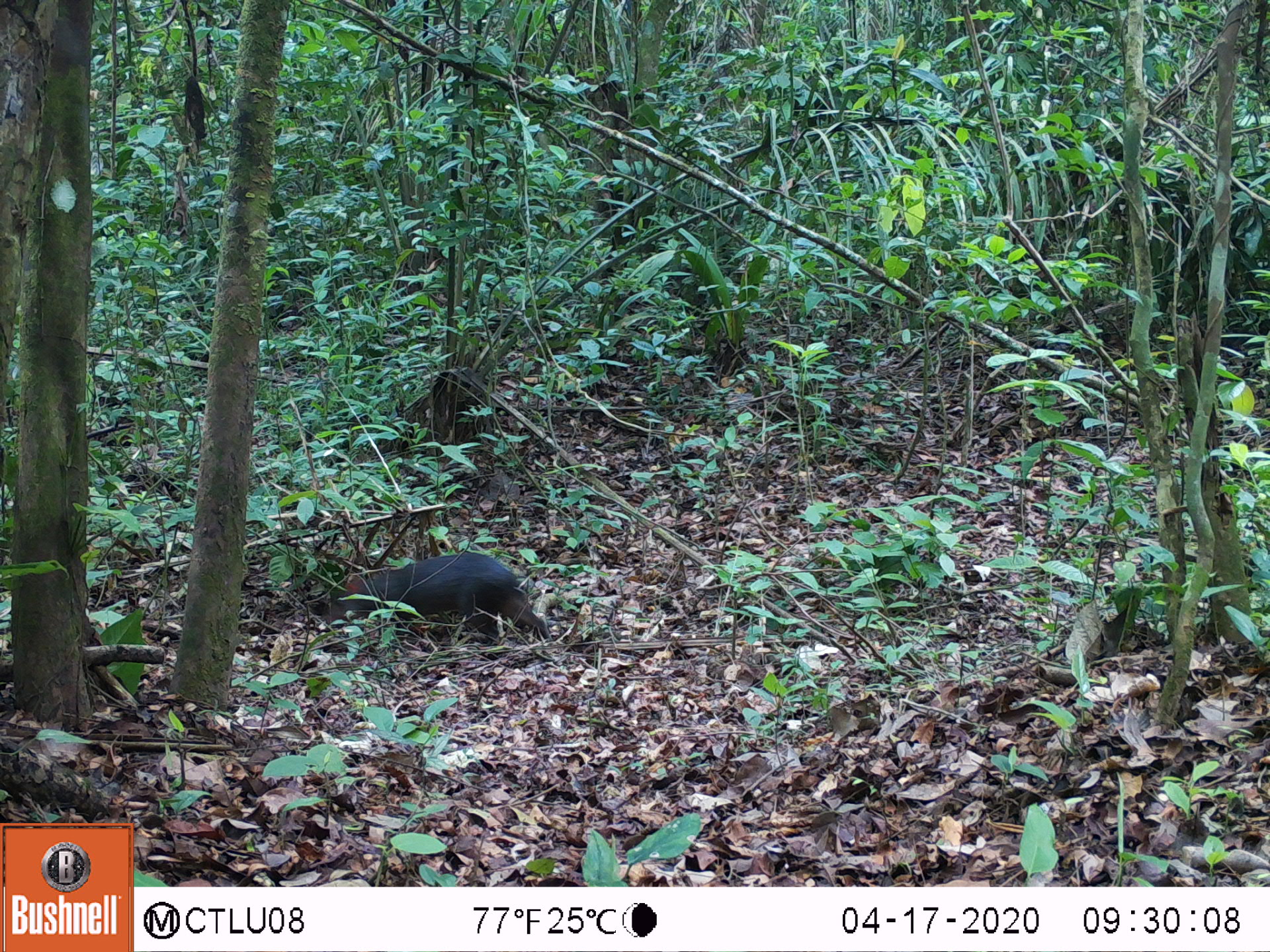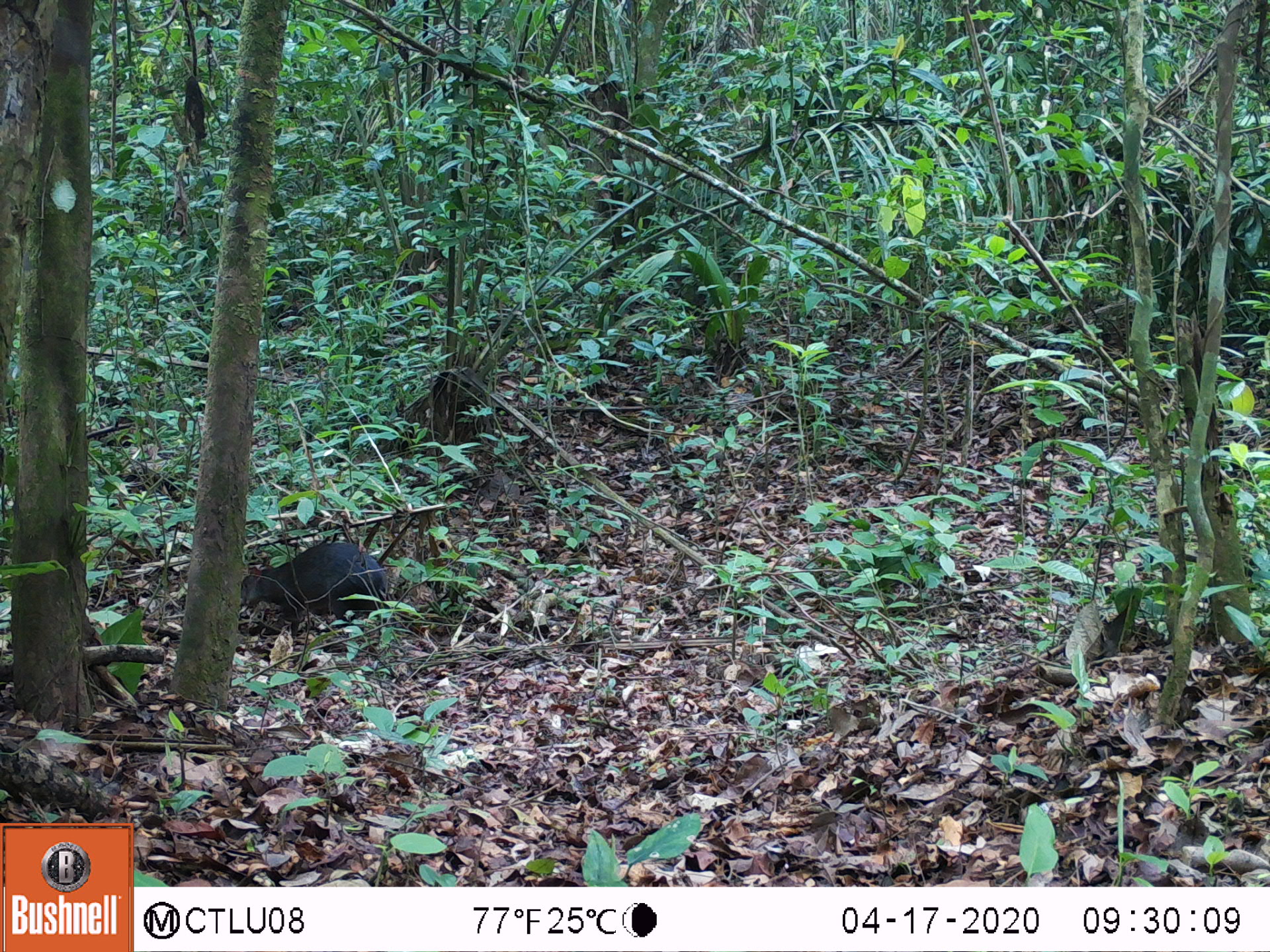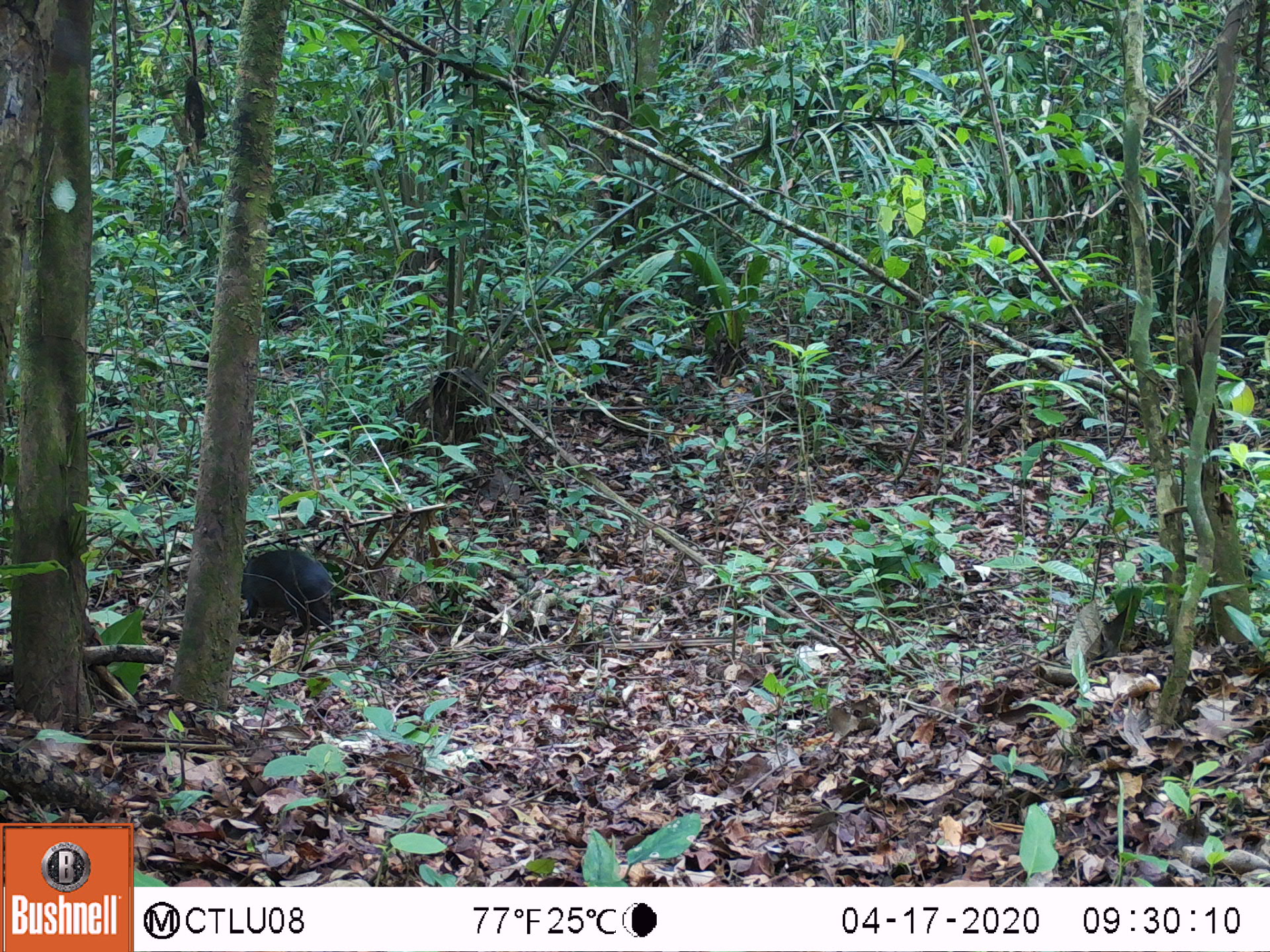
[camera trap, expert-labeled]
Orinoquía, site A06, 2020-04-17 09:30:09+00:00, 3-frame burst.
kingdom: Animalia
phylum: Chordata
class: Mammalia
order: Rodentia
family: Dasyproctidae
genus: Dasyprocta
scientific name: Dasyprocta fuliginosa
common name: black agouti